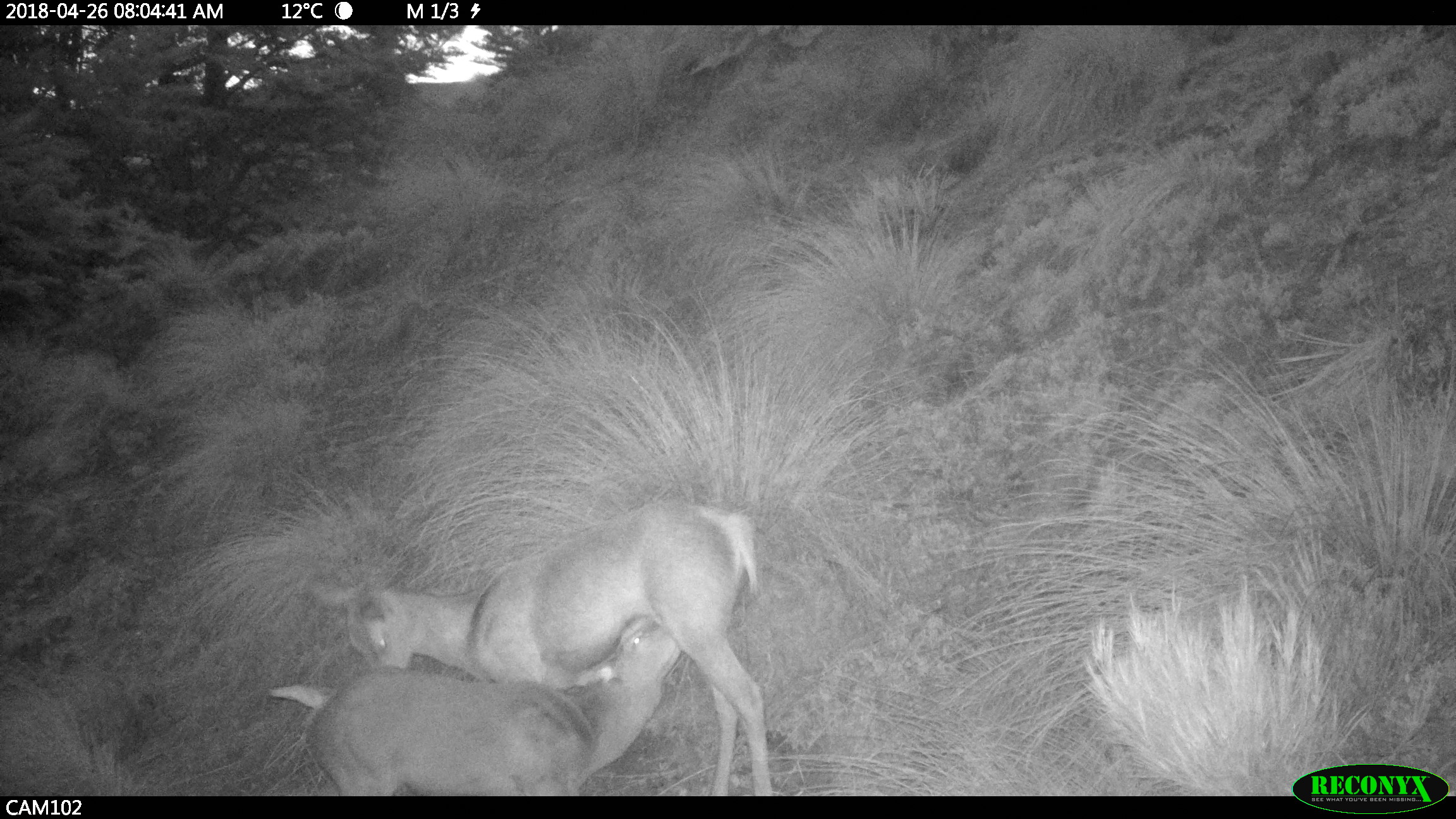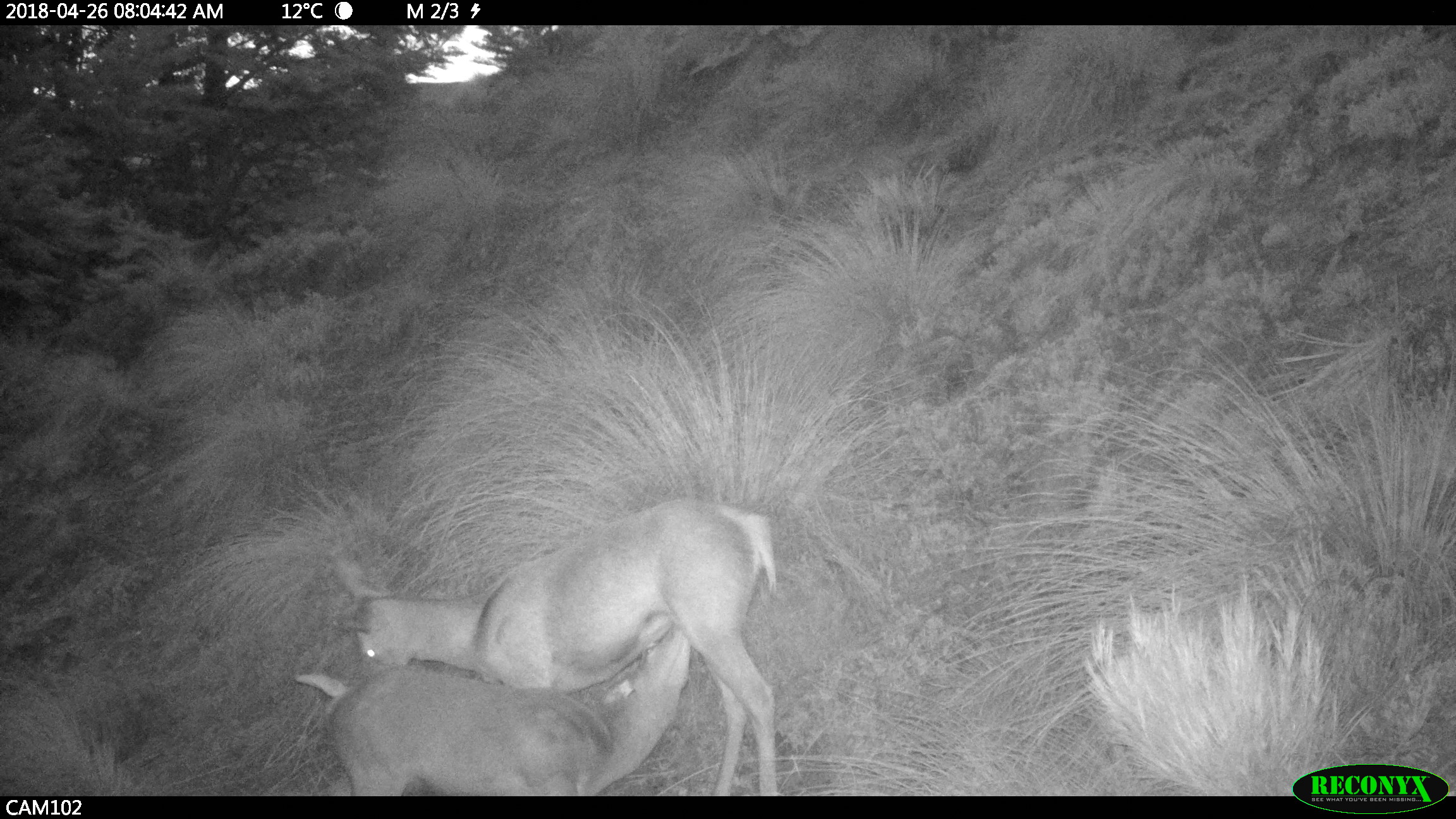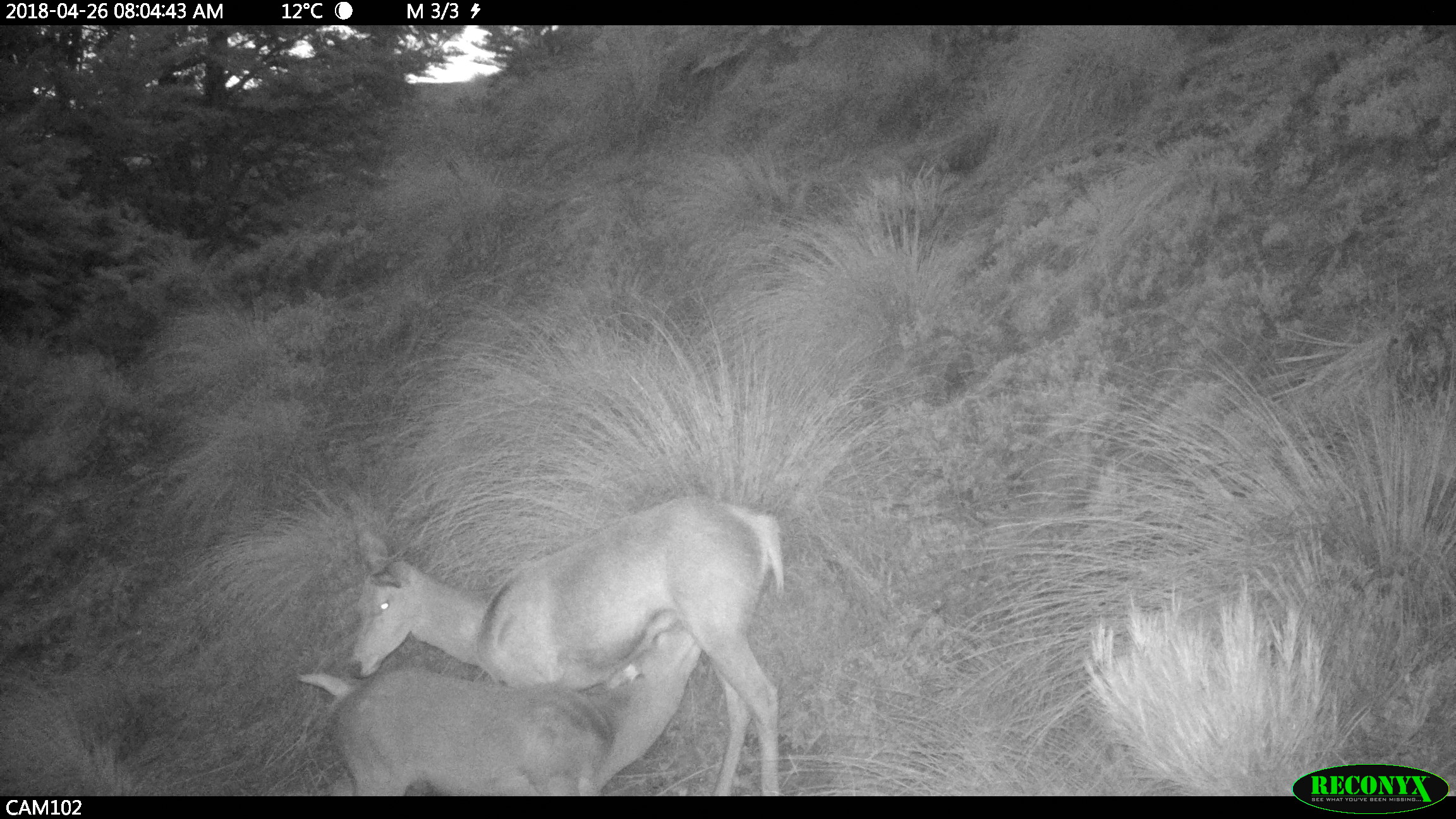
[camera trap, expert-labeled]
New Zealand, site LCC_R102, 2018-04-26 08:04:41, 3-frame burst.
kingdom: Animalia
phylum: Chordata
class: Mammalia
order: Artiodactyla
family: Cervidae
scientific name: Cervidae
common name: deer